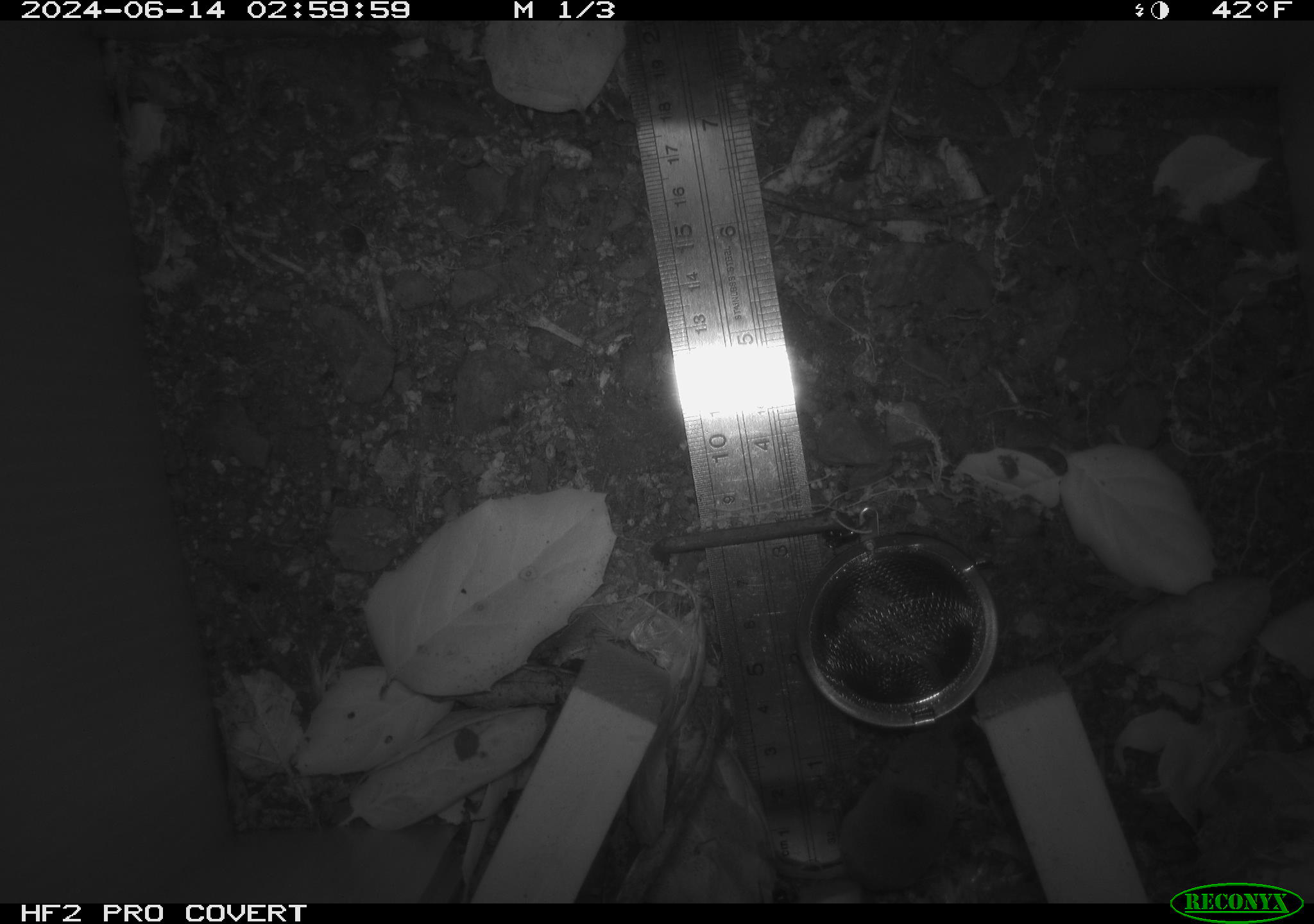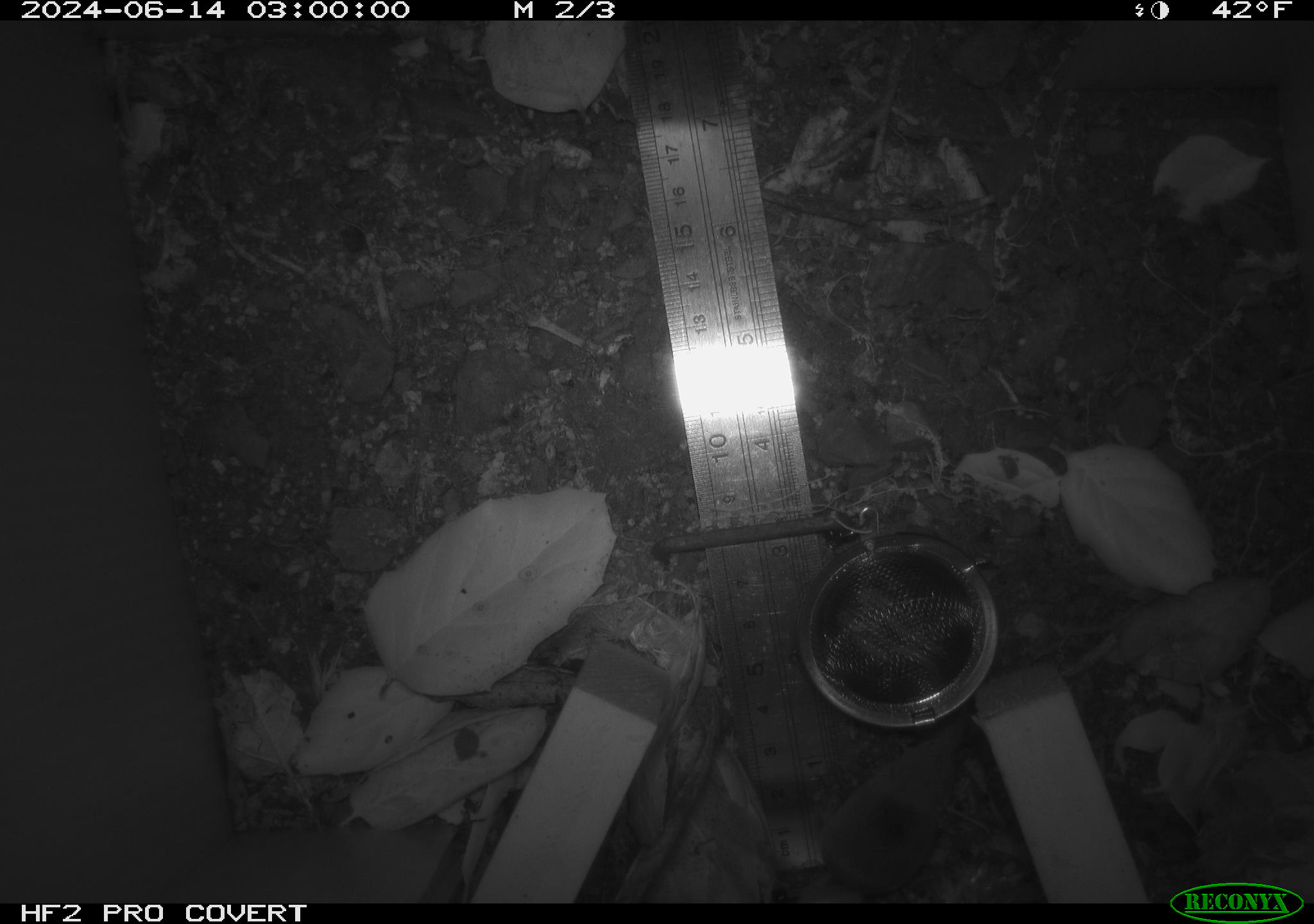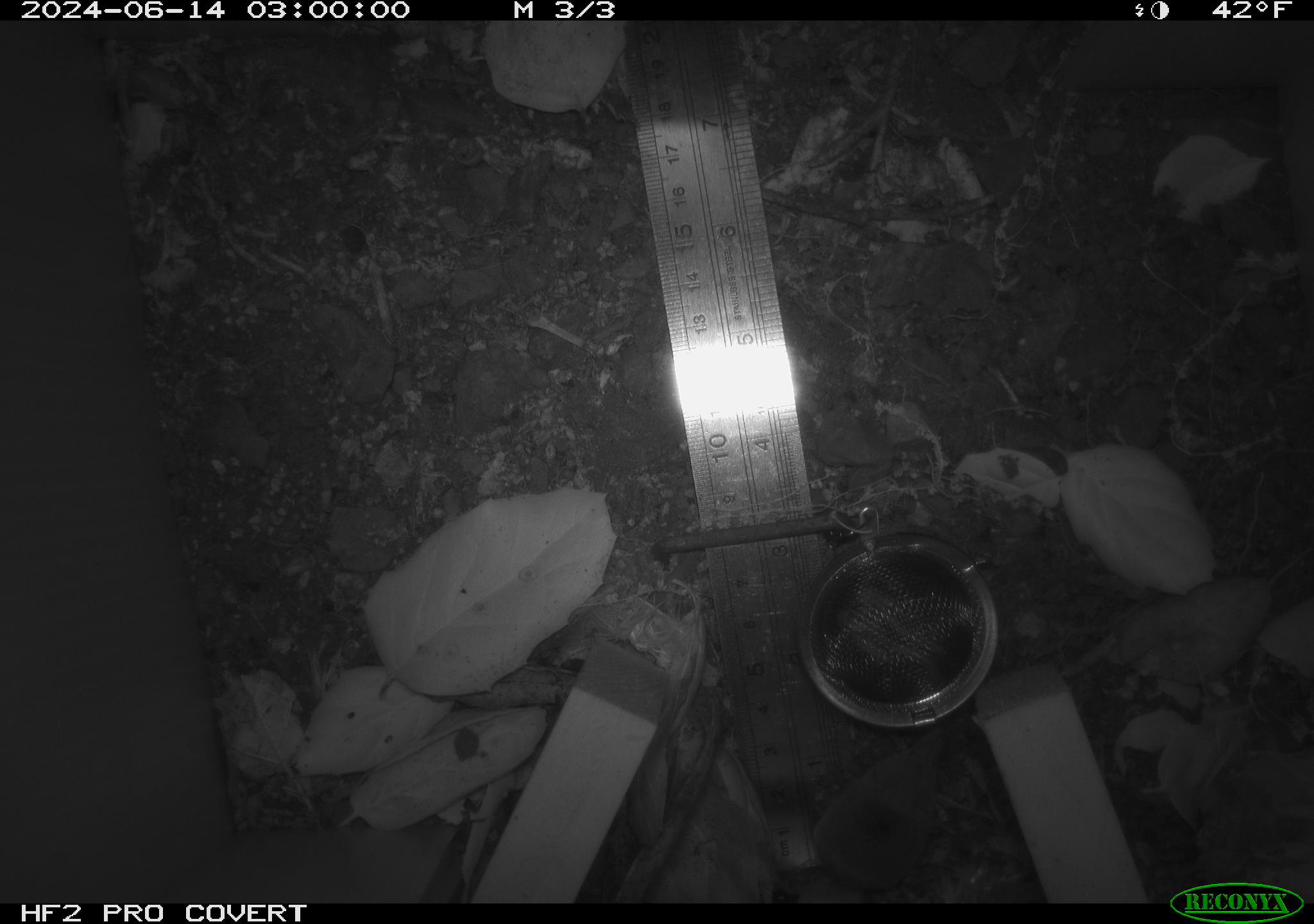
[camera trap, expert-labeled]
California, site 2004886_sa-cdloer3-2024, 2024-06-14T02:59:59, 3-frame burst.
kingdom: Animalia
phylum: Chordata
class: Mammalia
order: Rodentia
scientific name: Rodentia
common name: rodent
Rodent (Rodentia).